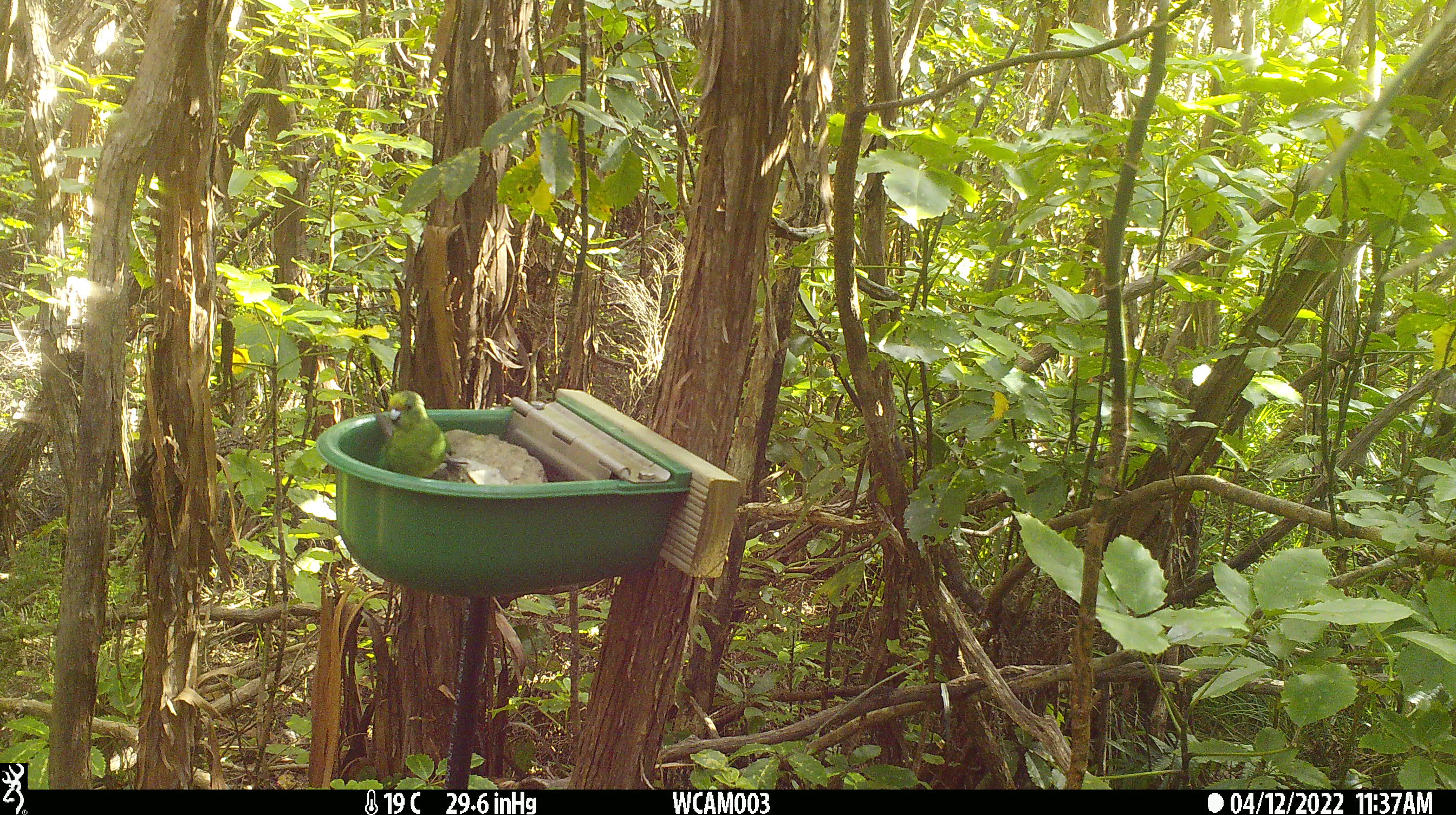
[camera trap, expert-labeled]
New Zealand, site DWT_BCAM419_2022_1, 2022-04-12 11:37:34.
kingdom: Animalia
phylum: Chordata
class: Aves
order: Psittaciformes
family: Psittaculidae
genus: Cyanoramphus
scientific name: Cyanoramphus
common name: parakeet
Parakeet (Cyanoramphus).